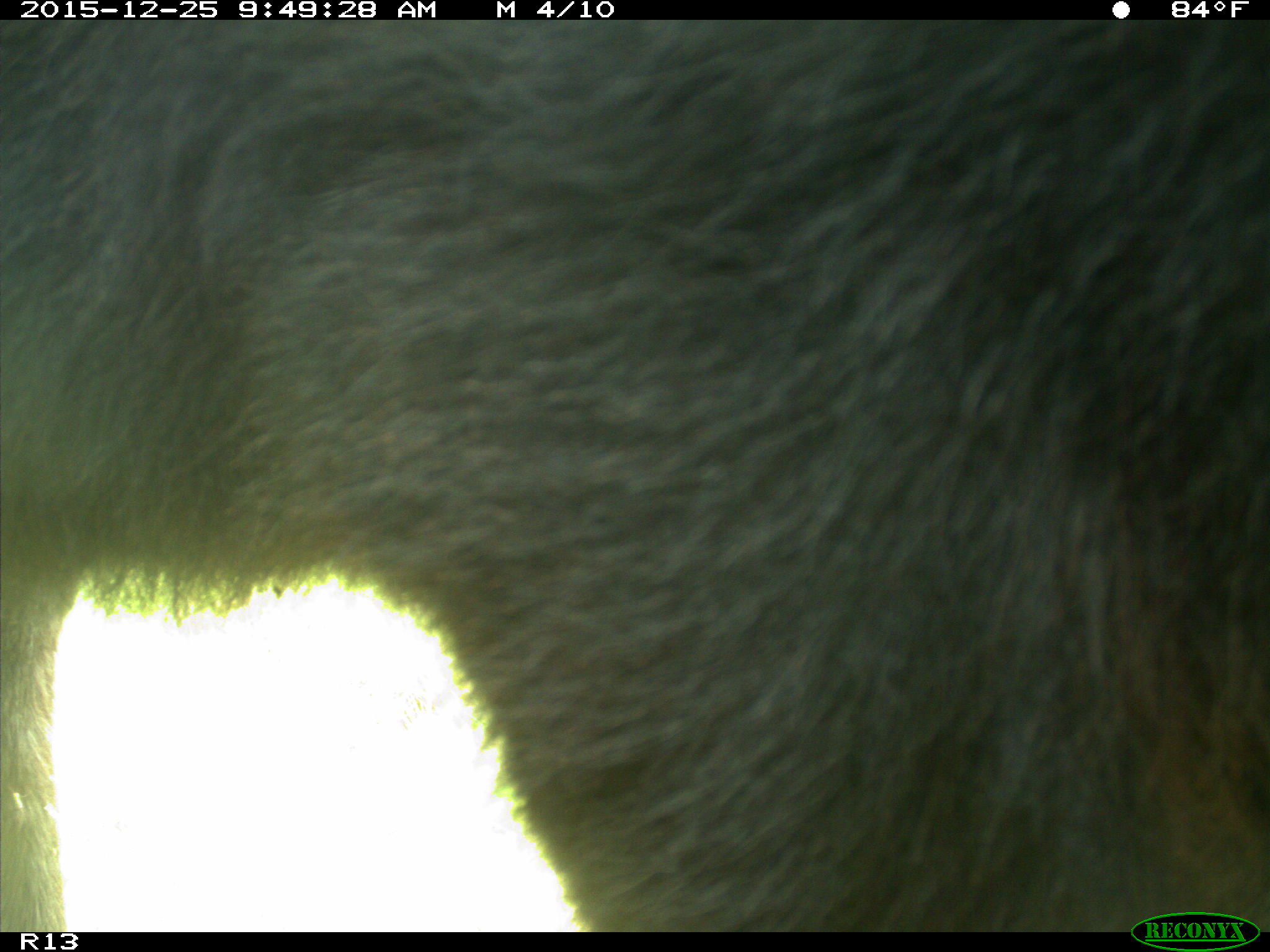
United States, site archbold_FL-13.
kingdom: Animalia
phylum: Chordata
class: Mammalia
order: Artiodactyla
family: Bovidae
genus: Bos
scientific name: Bos taurus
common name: domestic cow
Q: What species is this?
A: Bos taurus (domestic cow).